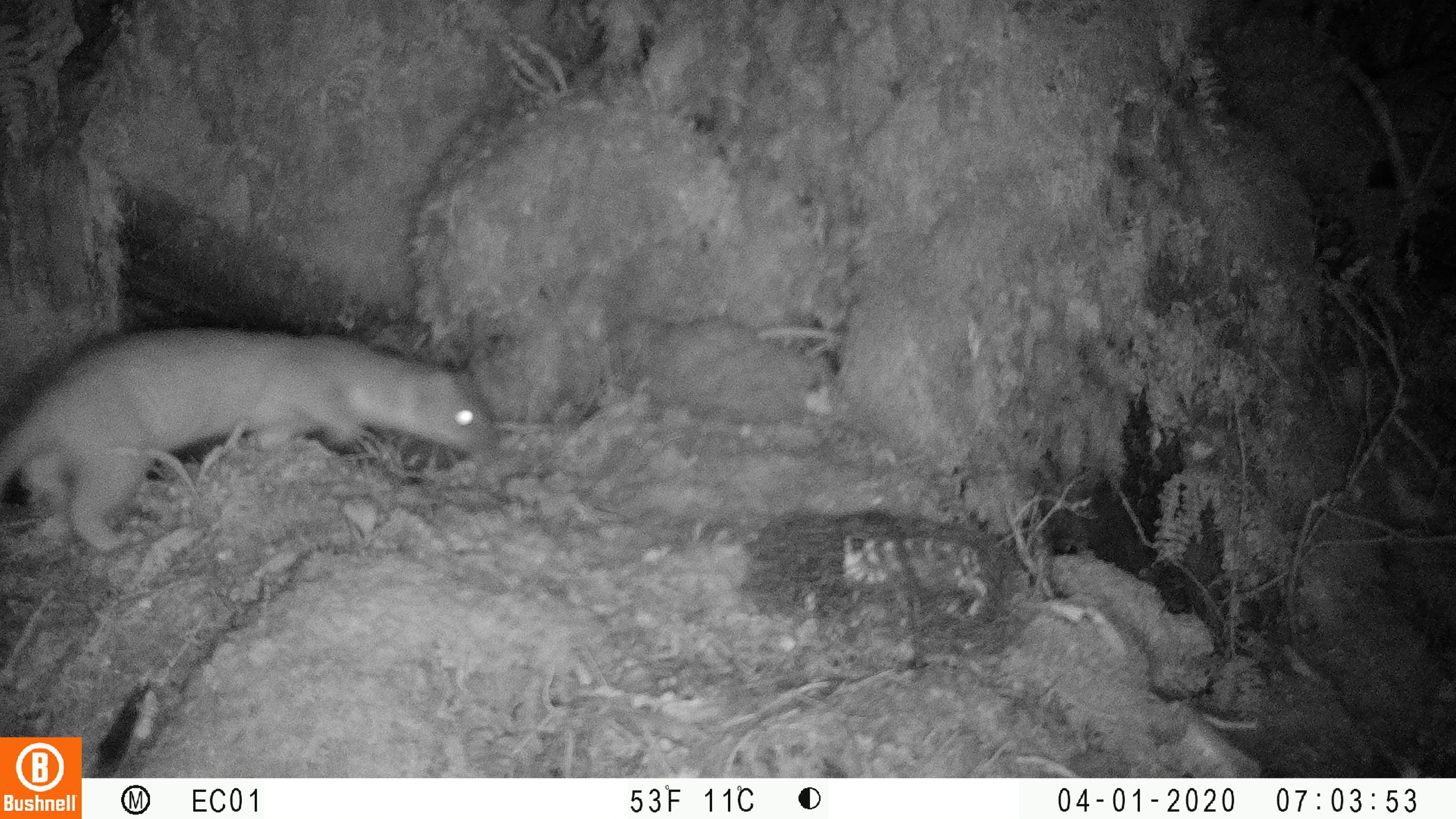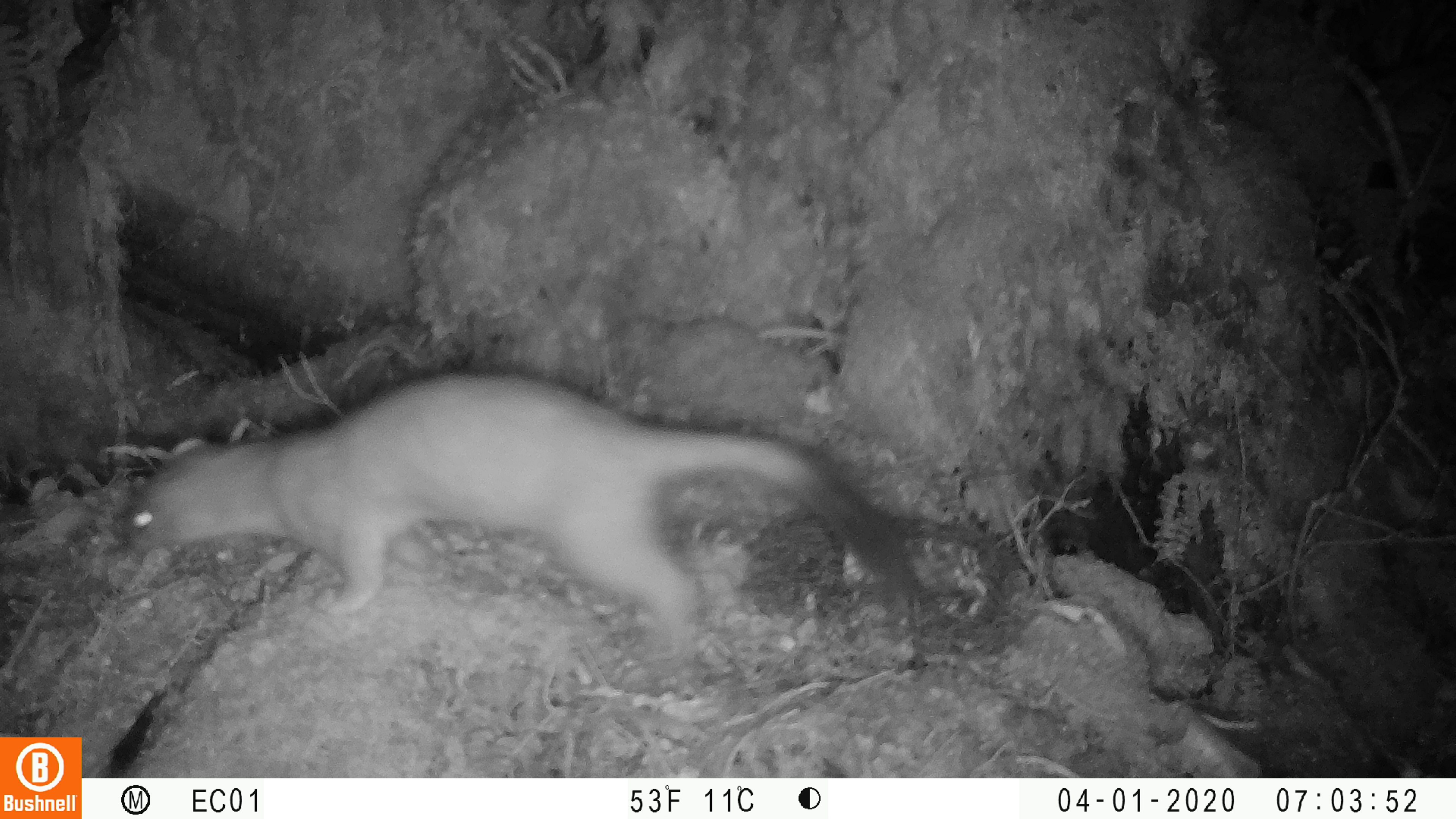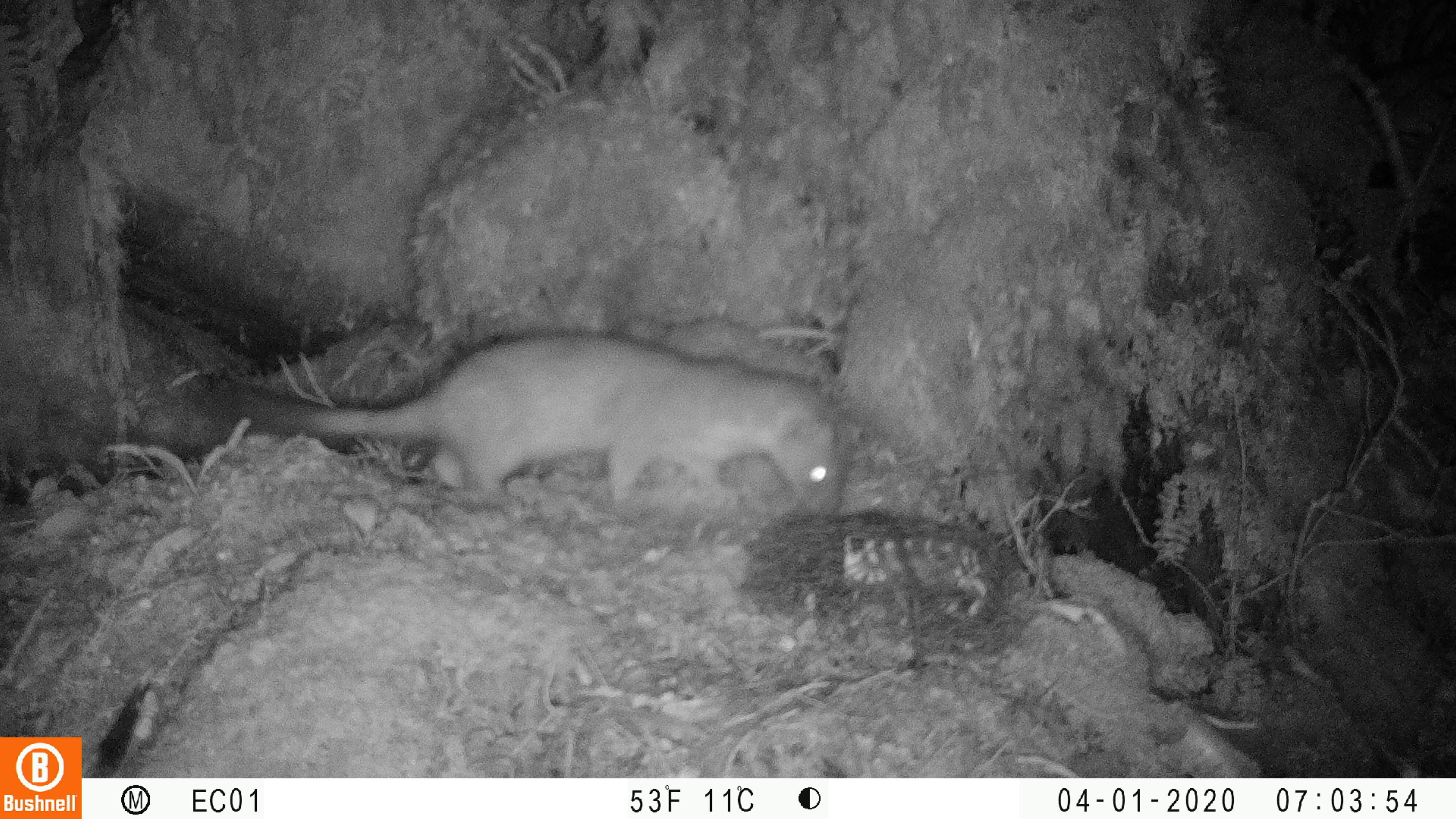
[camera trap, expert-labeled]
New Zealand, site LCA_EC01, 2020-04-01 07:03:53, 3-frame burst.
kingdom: Animalia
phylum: Chordata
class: Mammalia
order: Carnivora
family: Mustelidae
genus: Mustela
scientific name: Mustela erminea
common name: stoat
Stoat (Mustela erminea).